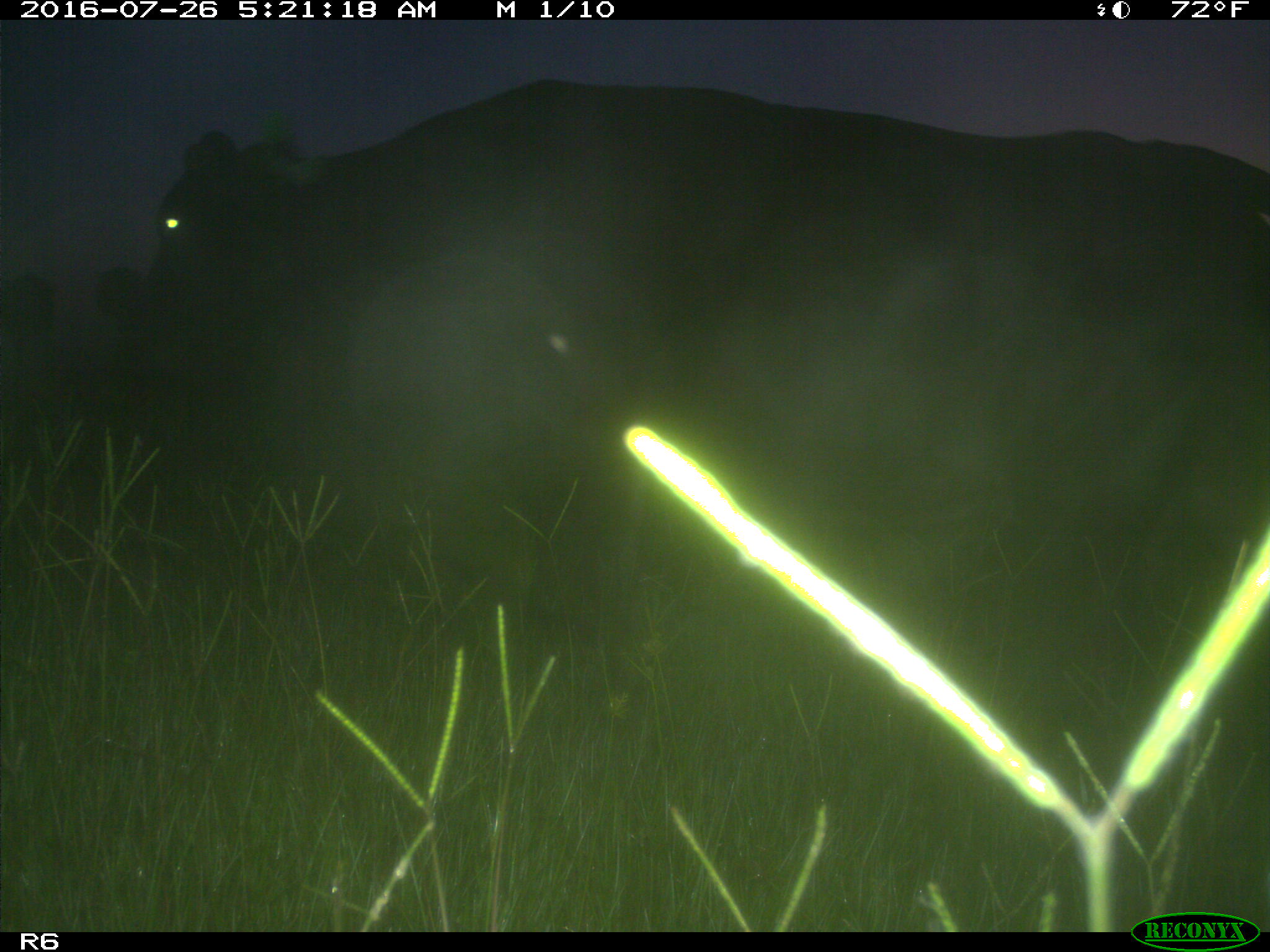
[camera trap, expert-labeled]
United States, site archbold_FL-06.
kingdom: Animalia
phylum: Chordata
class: Mammalia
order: Artiodactyla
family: Bovidae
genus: Bos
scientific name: Bos taurus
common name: domestic cow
Bos taurus (domestic cow).